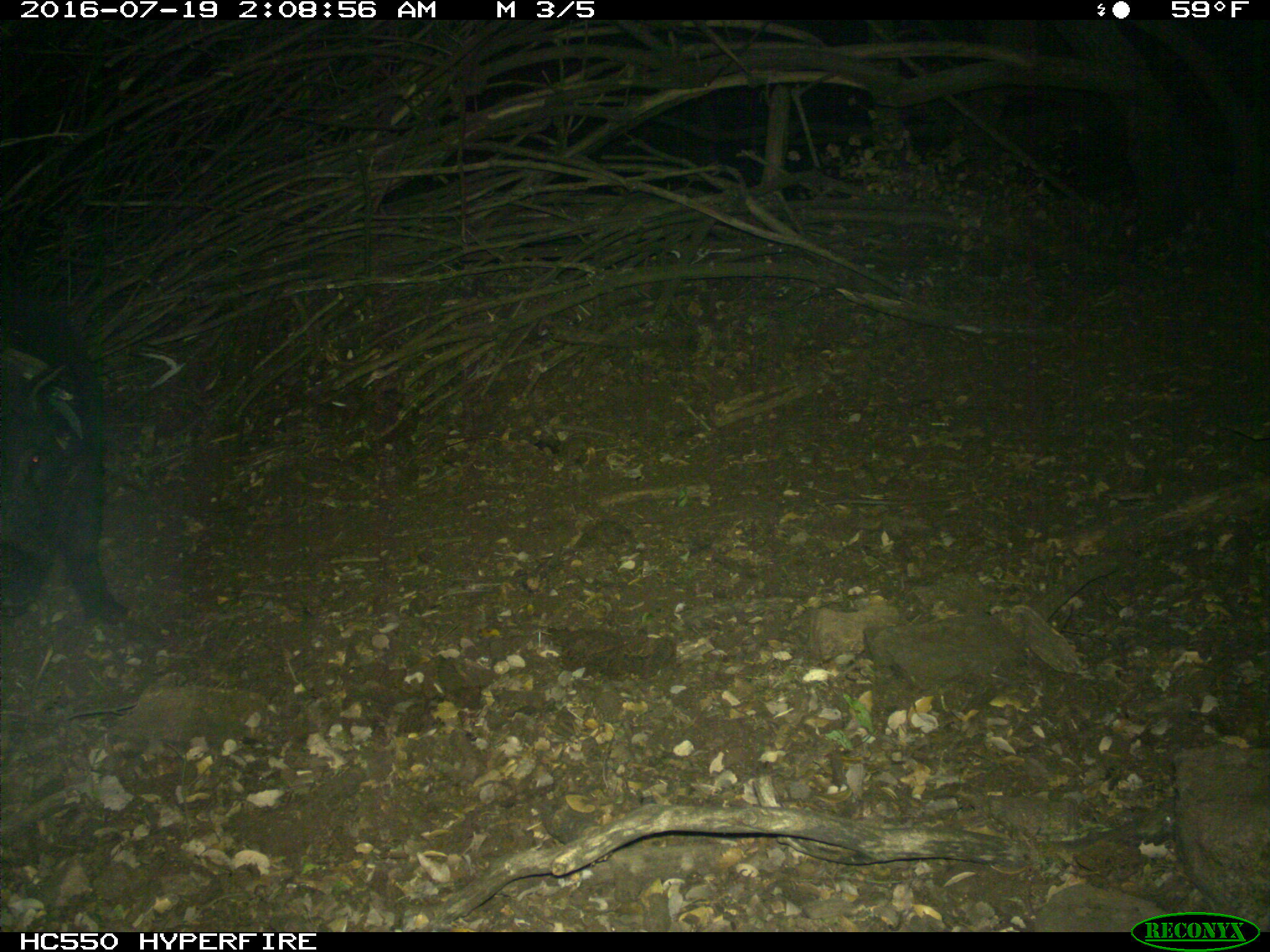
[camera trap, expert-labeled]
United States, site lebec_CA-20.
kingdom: Animalia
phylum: Chordata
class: Mammalia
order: Artiodactyla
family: Suidae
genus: Sus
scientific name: Sus scrofa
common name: wild boar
Sus scrofa (wild boar).